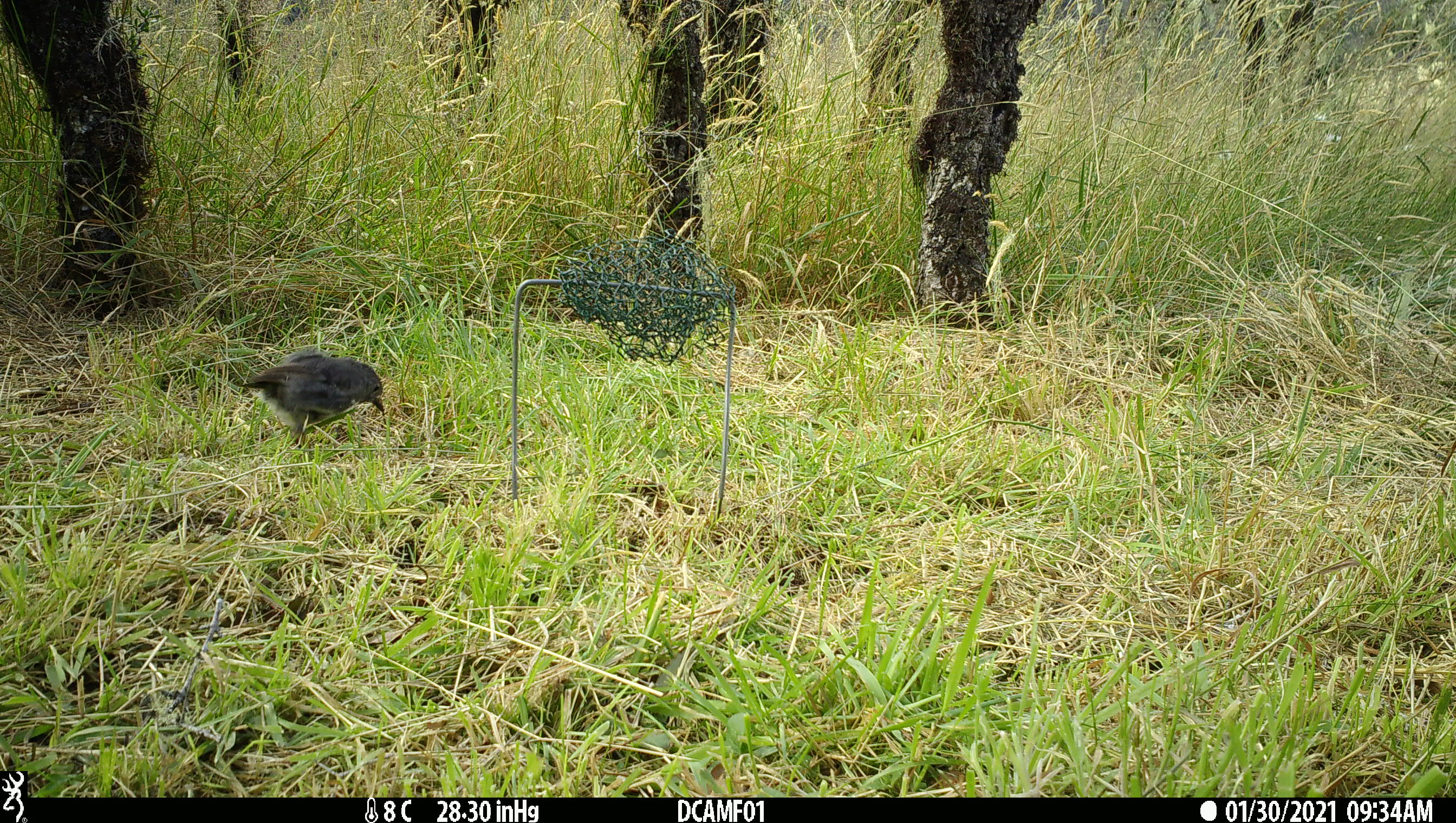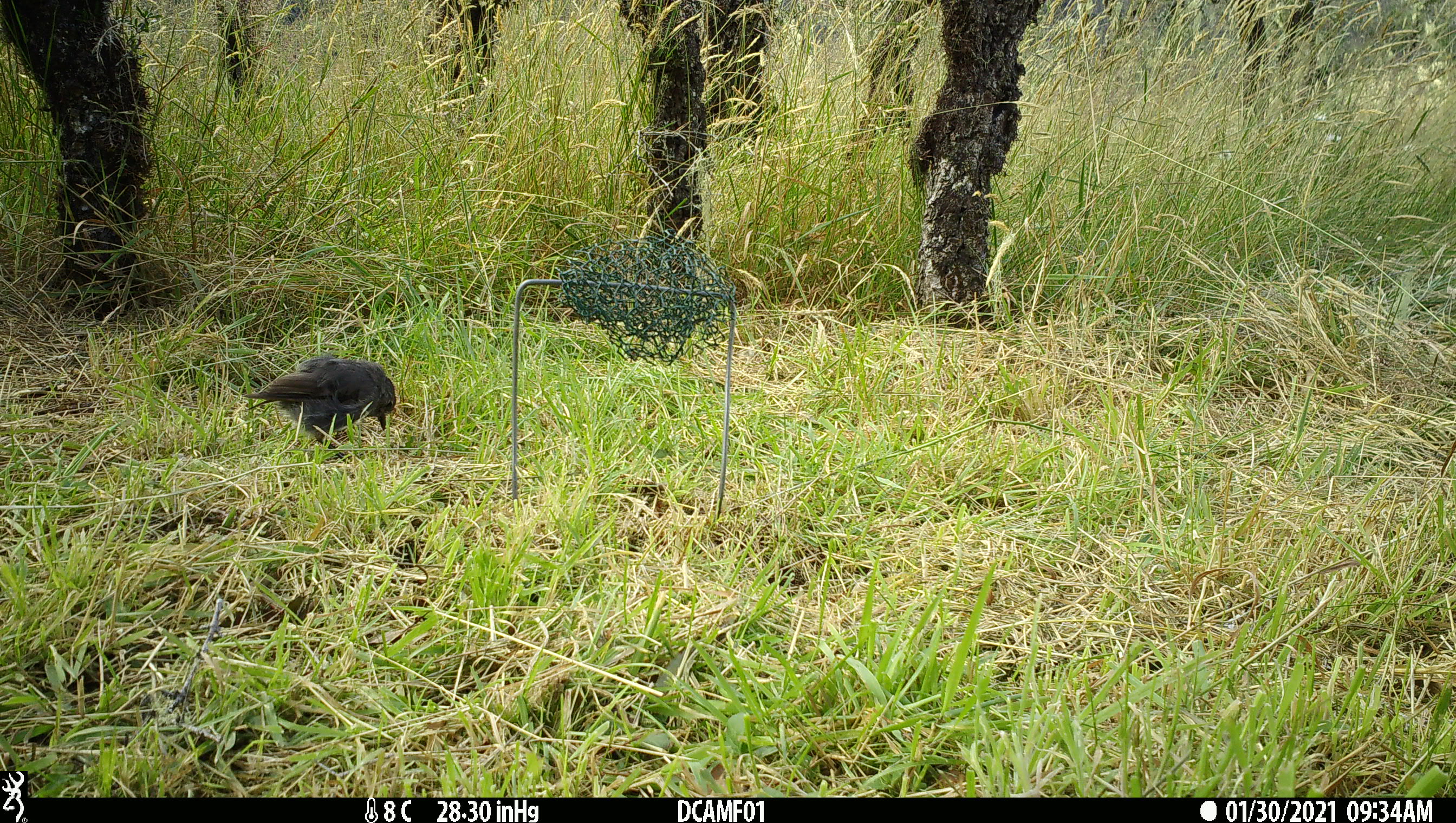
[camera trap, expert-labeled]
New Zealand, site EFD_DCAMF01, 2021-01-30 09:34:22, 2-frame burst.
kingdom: Animalia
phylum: Chordata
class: Aves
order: Passeriformes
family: Petroicidae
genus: Petroica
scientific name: Petroica australis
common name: new zealand robin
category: robin